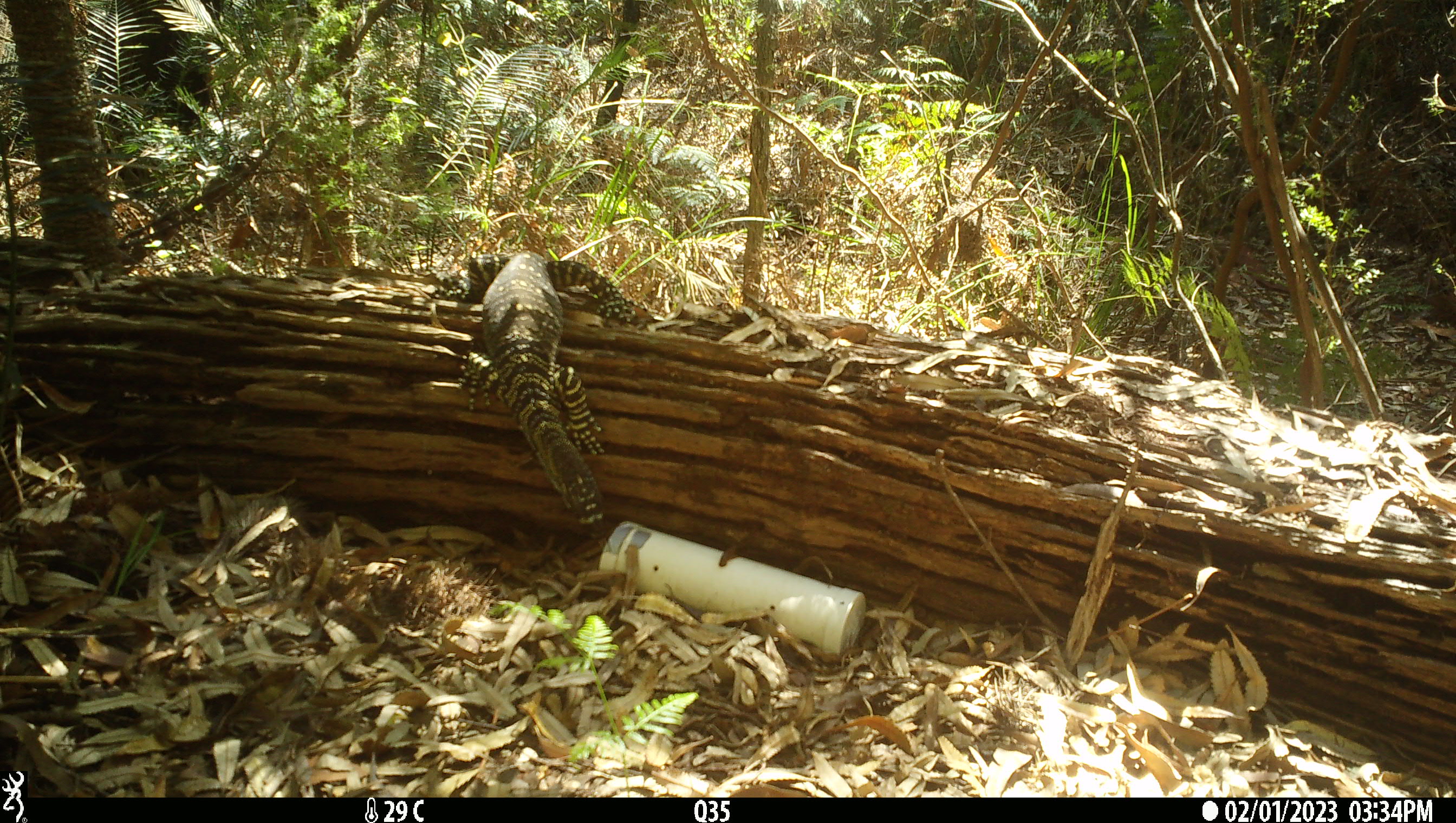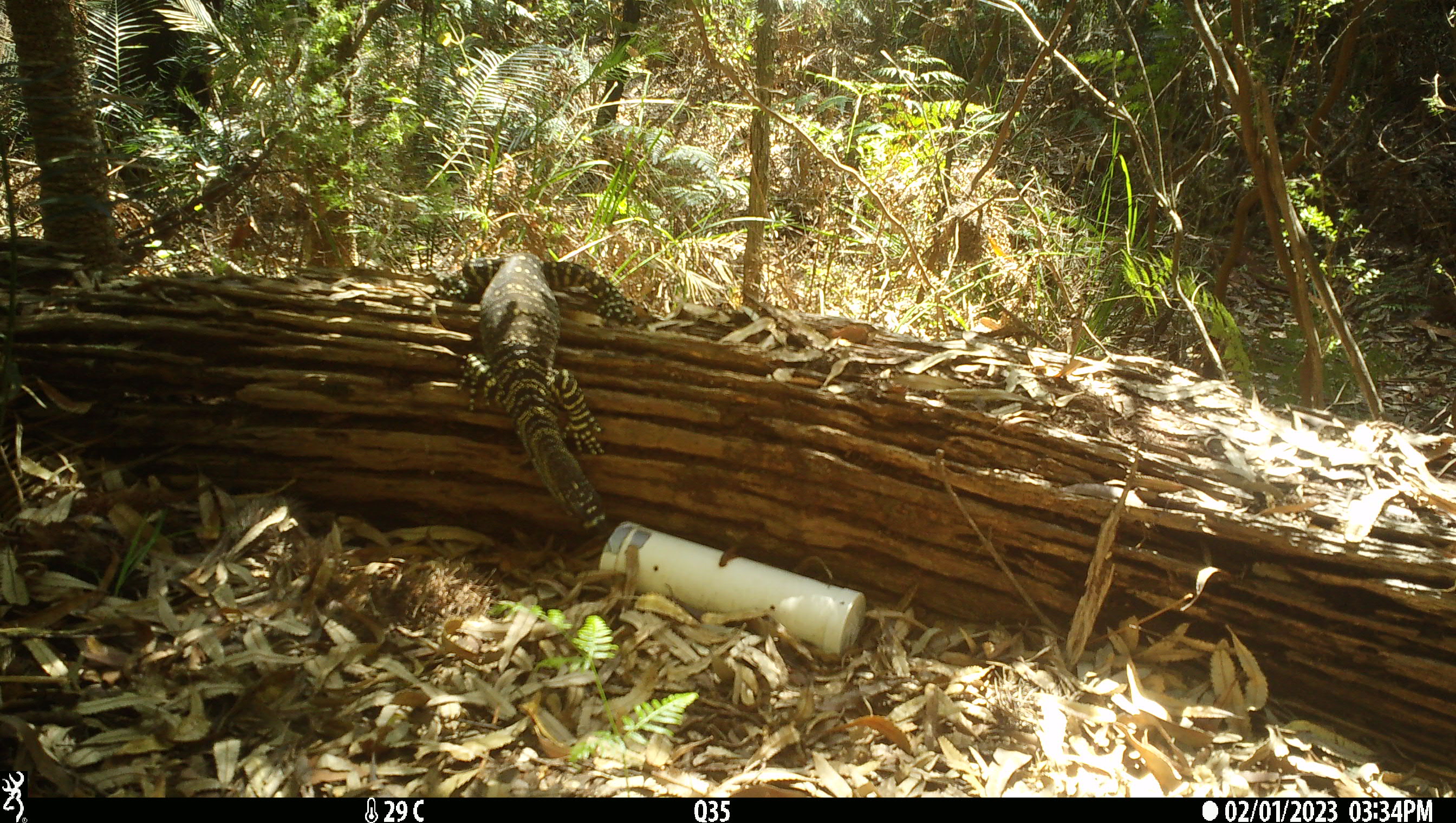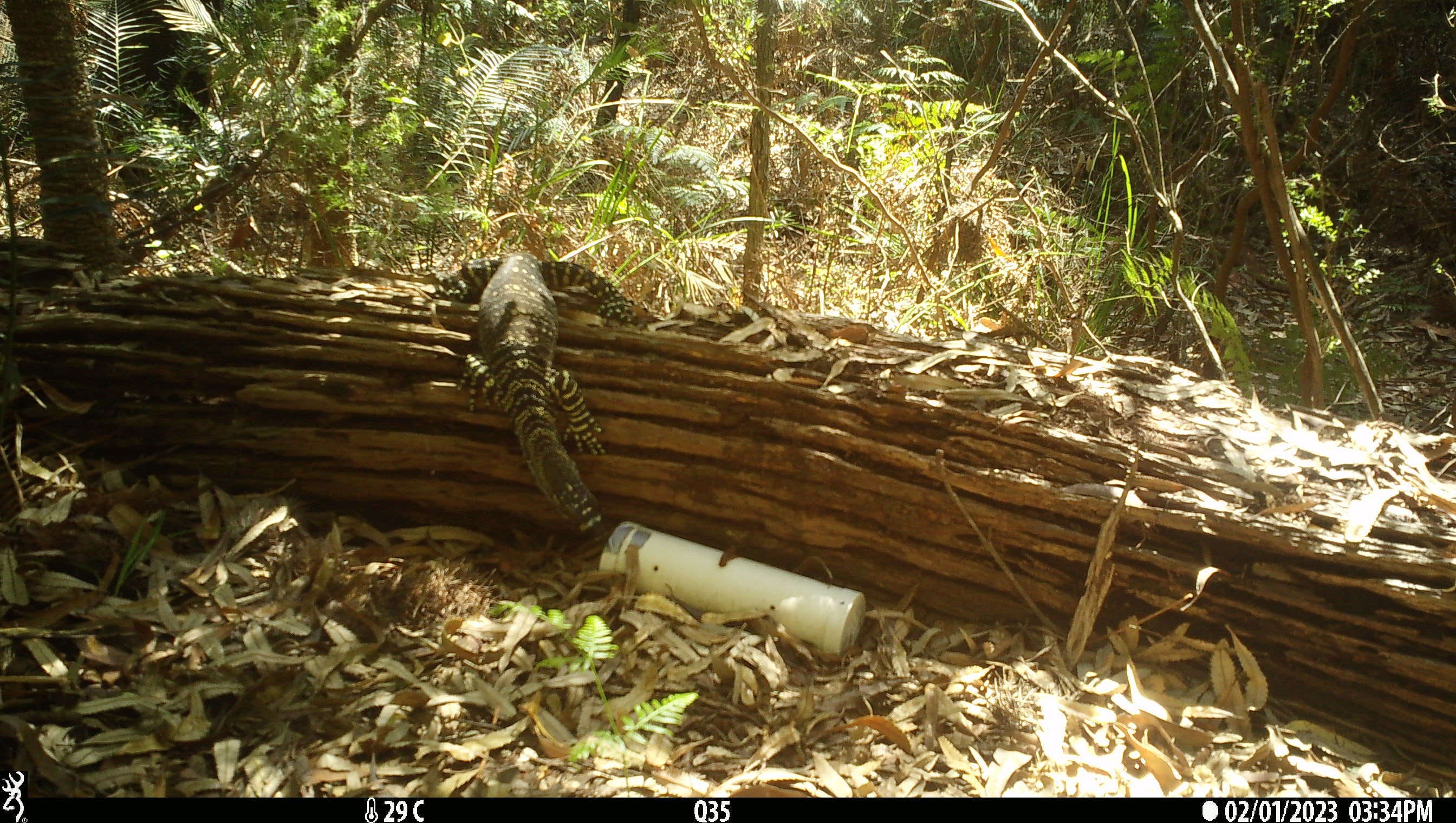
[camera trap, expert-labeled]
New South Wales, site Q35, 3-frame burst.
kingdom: Animalia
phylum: Chordata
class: Reptilia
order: Squamata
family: Varanidae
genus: Varanus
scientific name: Varanus varius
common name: lace monitor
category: goanna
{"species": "goanna (lace monitor) (Varanus varius)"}